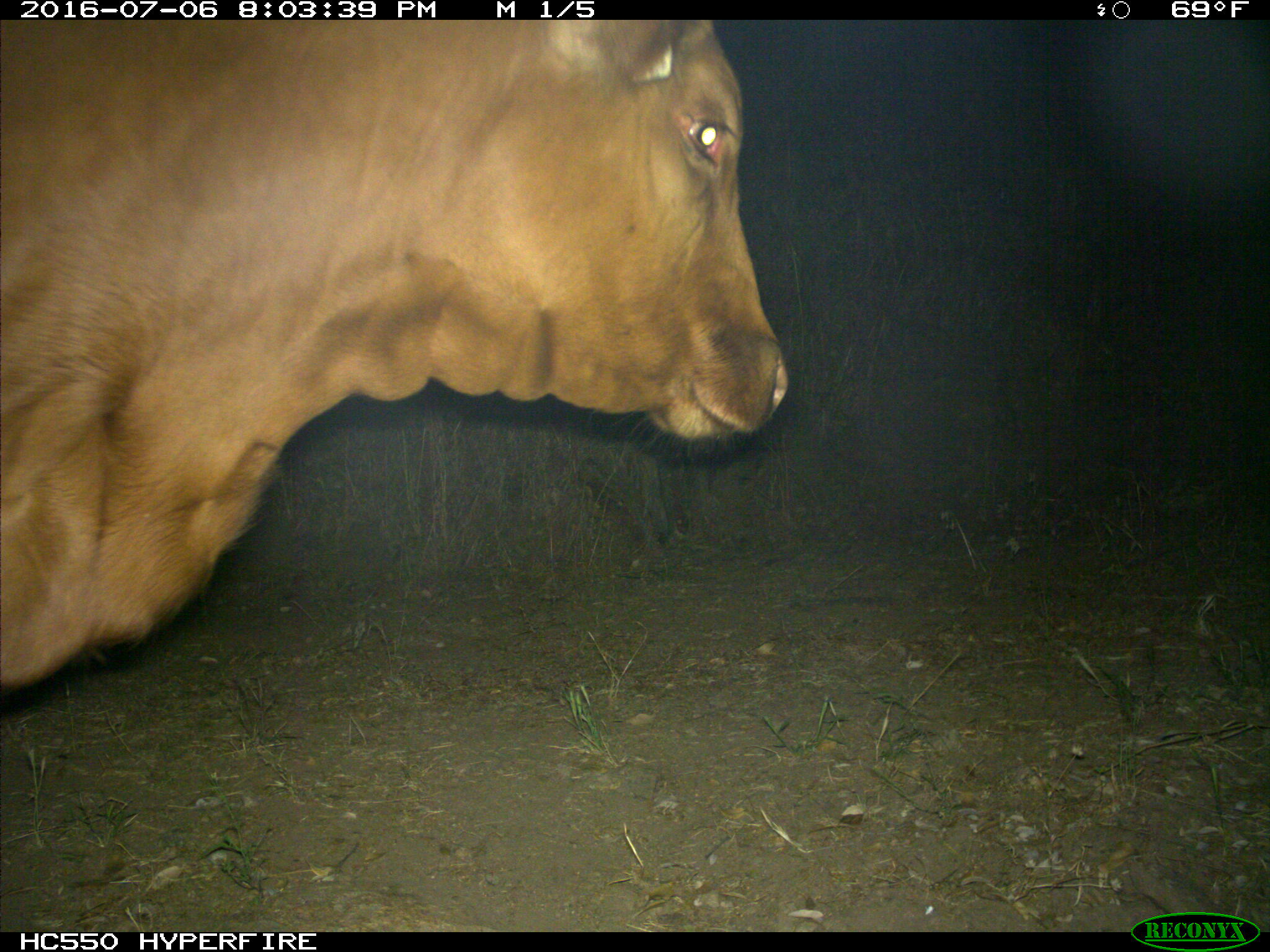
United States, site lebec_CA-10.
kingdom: Animalia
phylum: Chordata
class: Mammalia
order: Artiodactyla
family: Bovidae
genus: Bos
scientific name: Bos taurus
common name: domestic cow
Bos taurus (domestic cow).